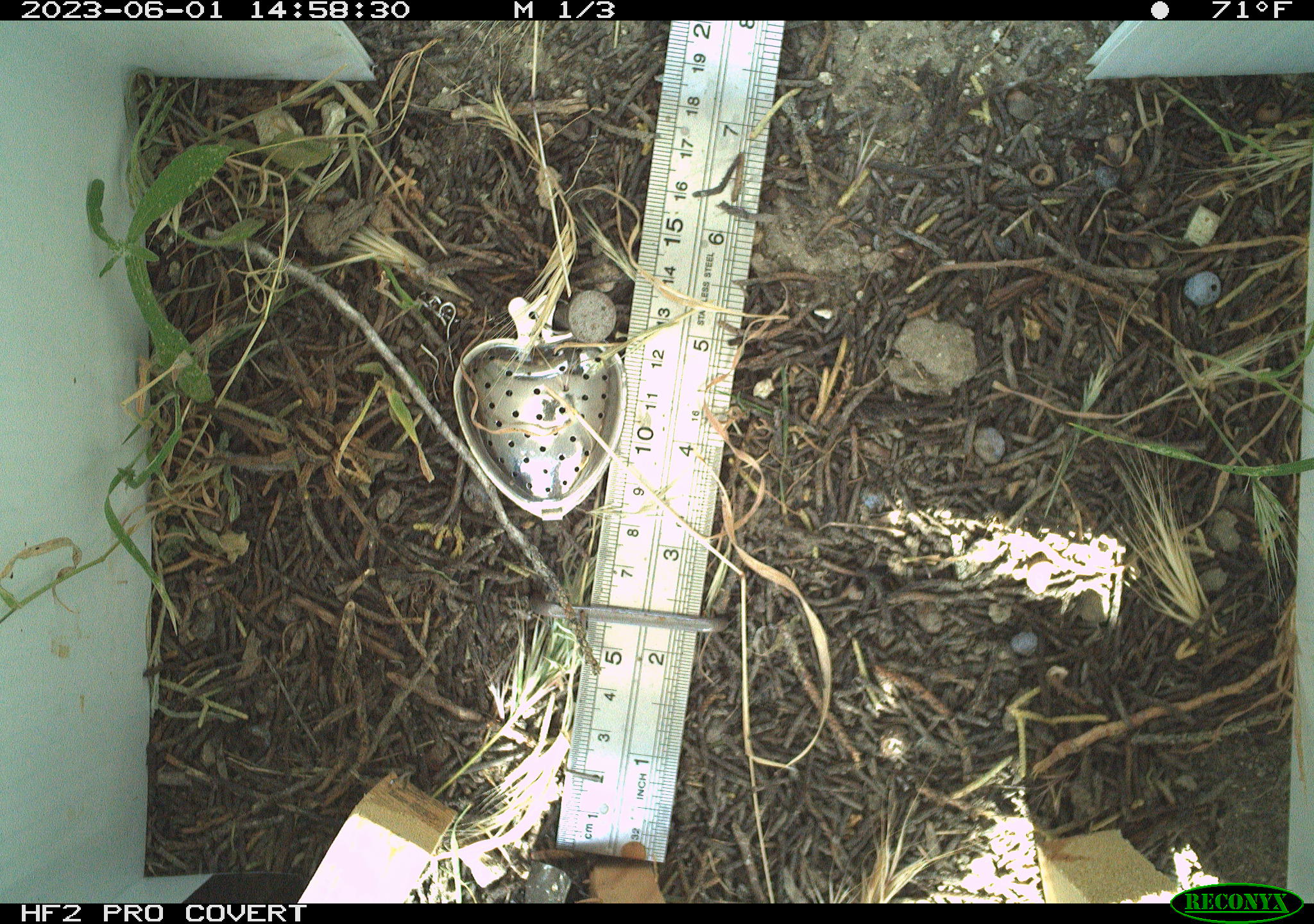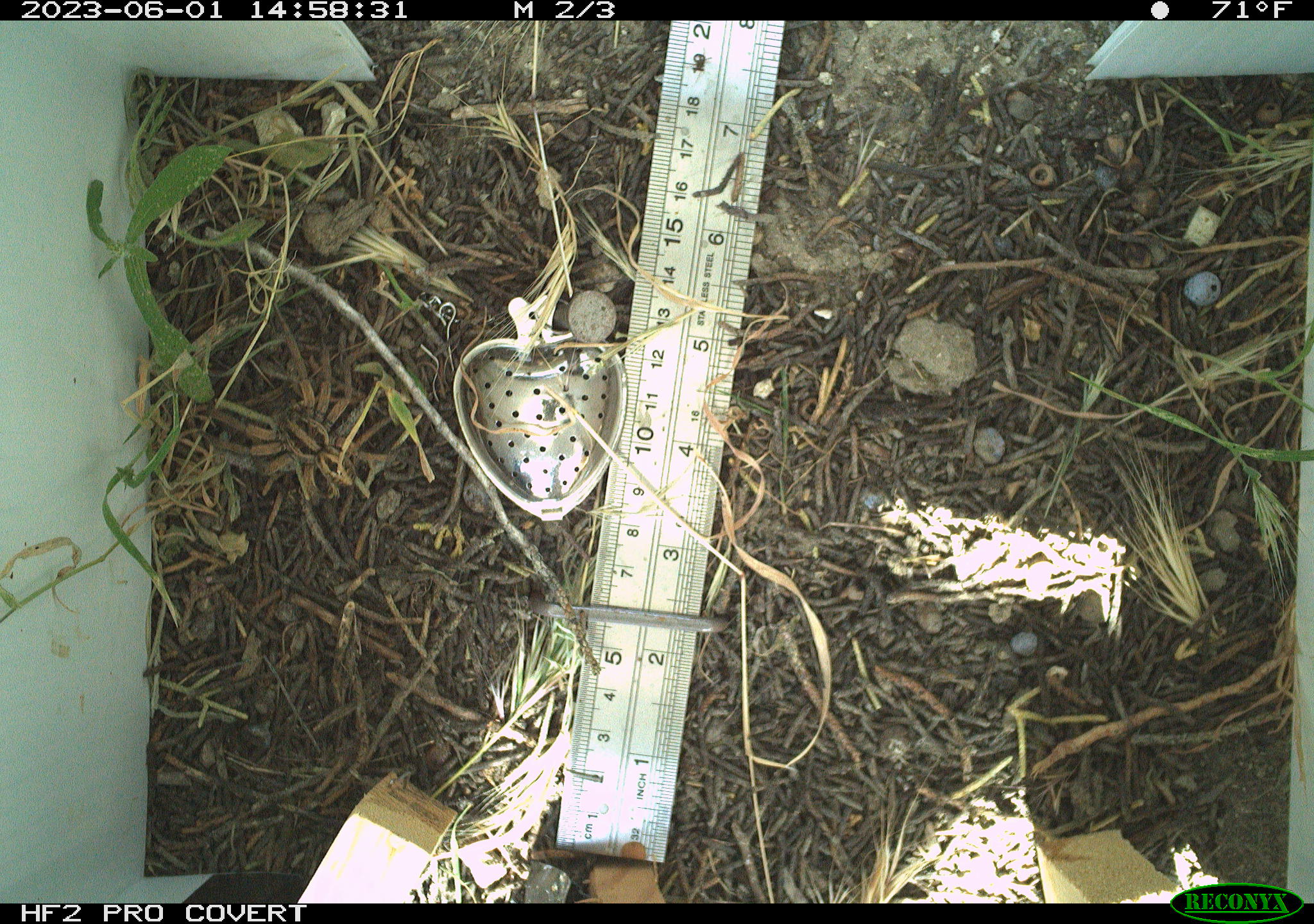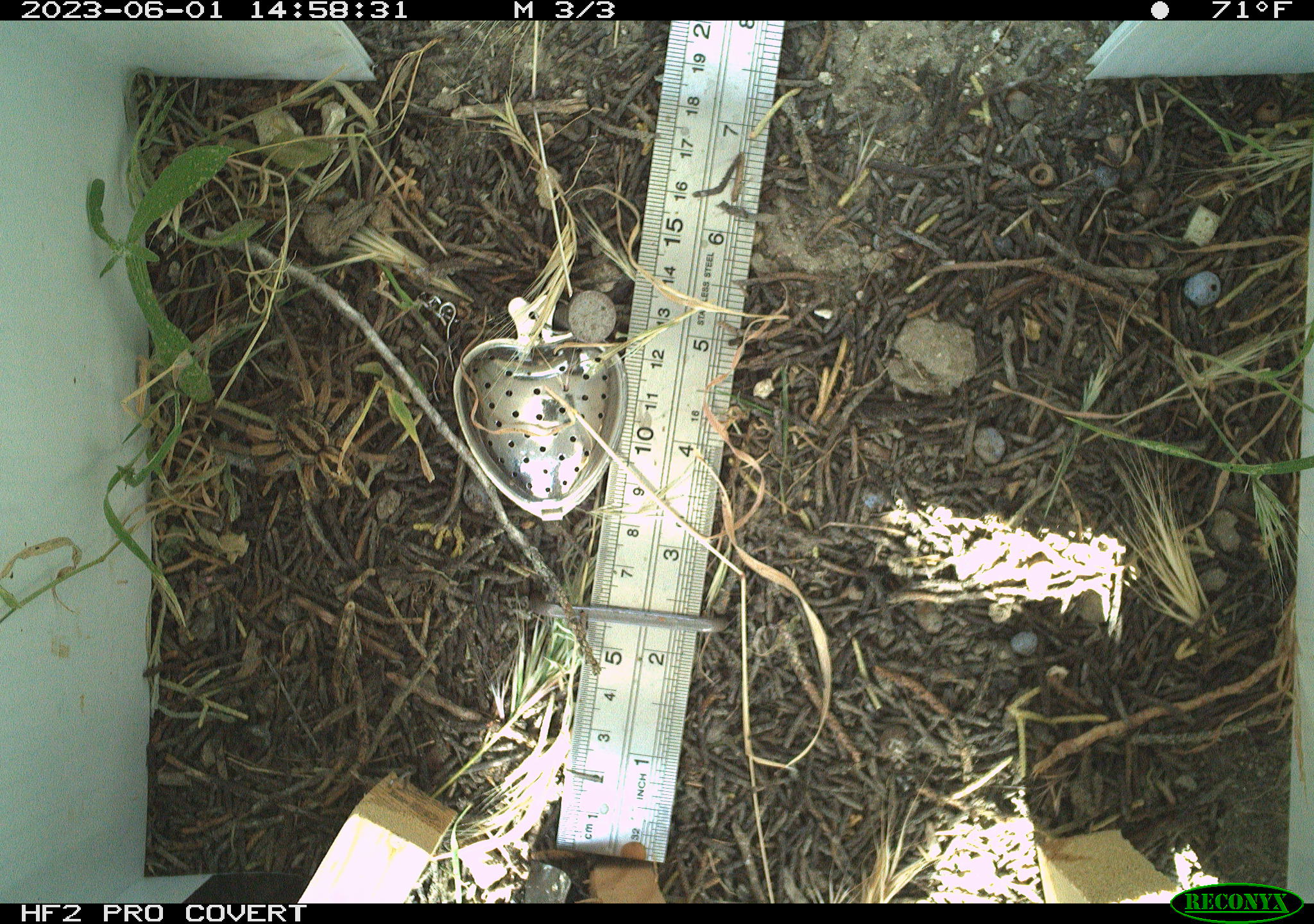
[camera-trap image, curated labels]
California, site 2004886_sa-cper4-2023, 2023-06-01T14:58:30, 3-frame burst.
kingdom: Animalia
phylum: Arthropoda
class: Arachnida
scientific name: Arachnida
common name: arachnids